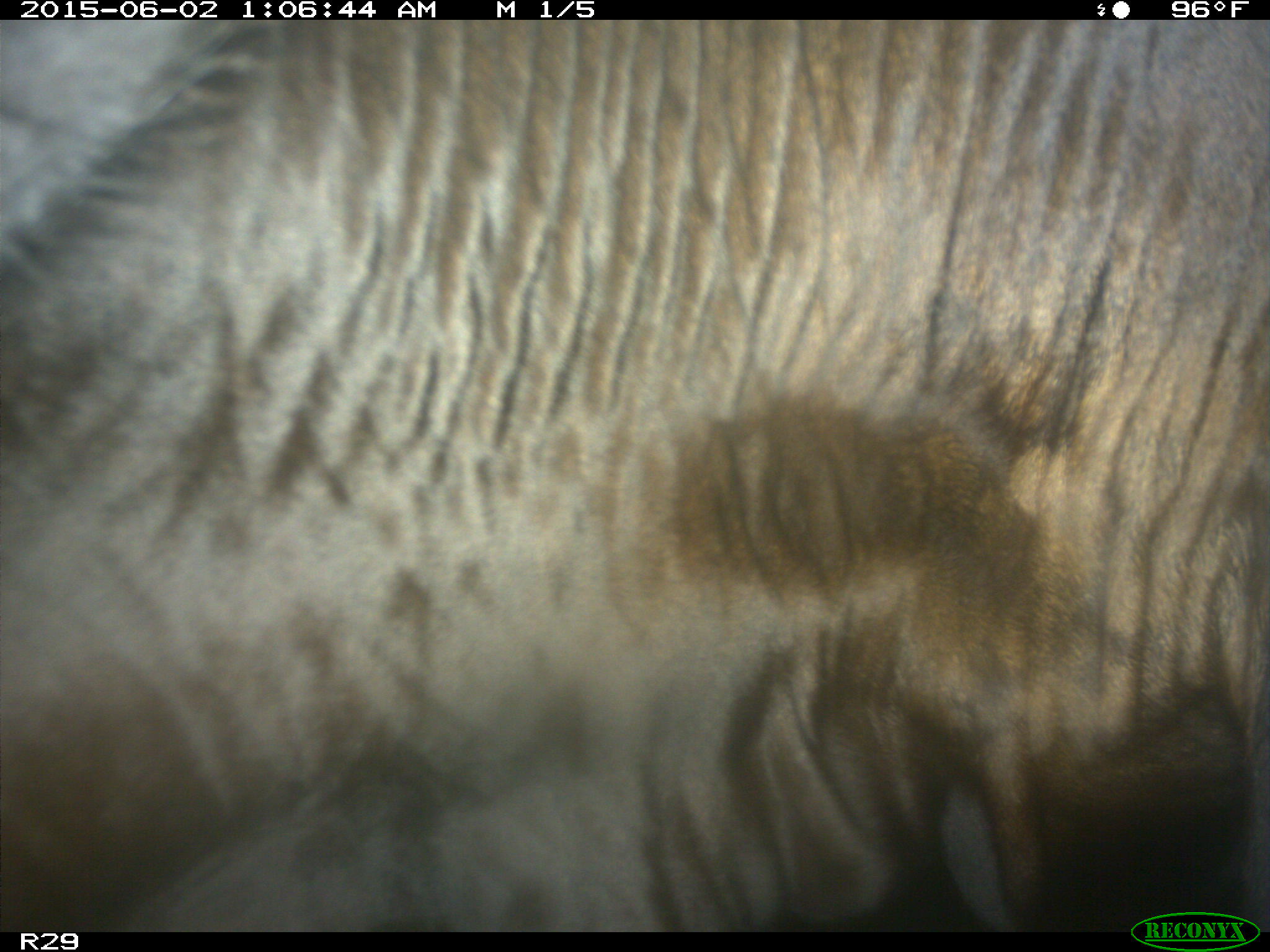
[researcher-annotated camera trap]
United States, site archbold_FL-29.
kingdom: Animalia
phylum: Chordata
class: Mammalia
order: Artiodactyla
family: Bovidae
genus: Bos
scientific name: Bos taurus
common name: domestic cow